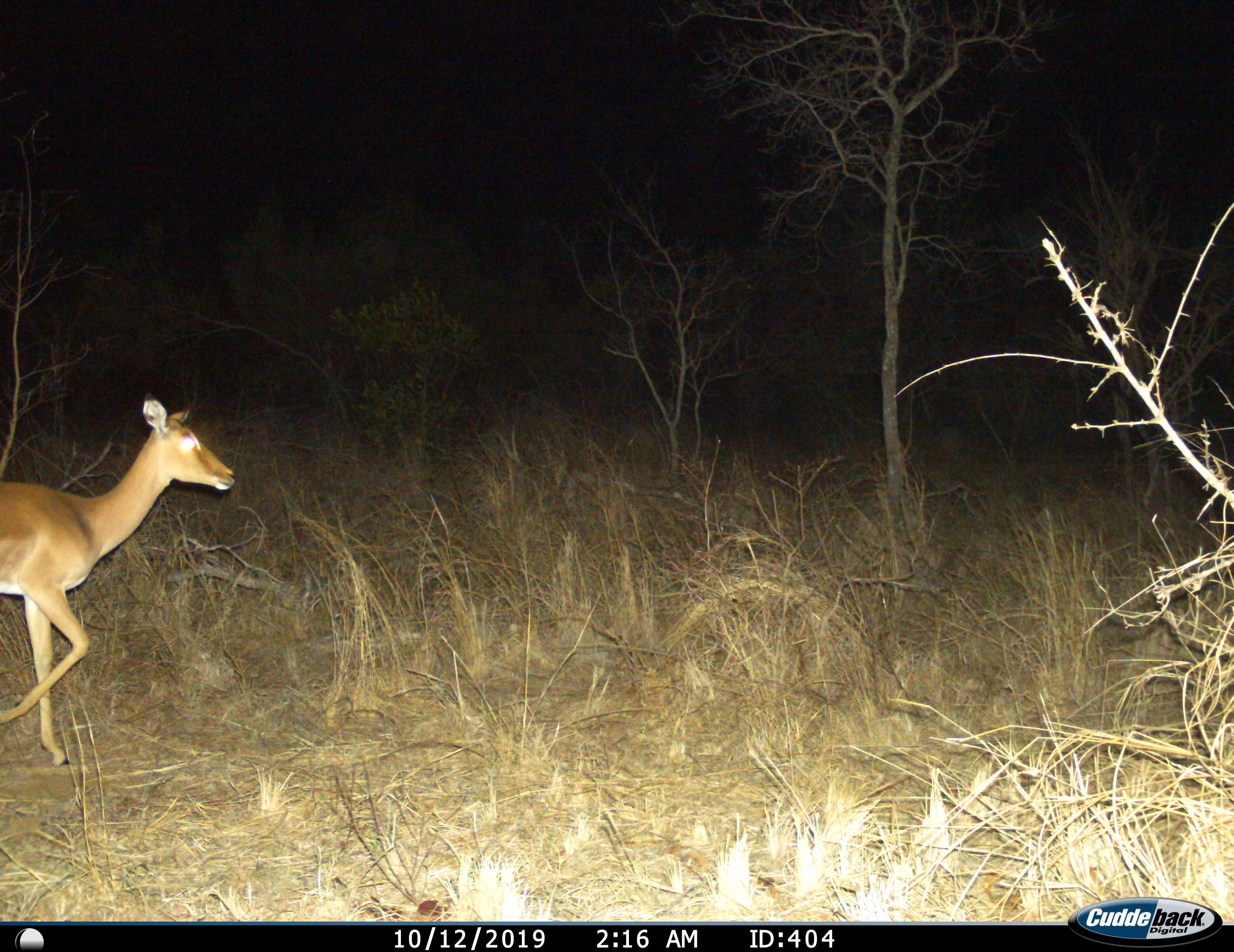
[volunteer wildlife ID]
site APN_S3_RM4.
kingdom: Animalia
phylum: Chordata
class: Mammalia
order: Artiodactyla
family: Bovidae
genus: Aepyceros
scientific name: Aepyceros melampus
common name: impala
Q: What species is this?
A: Impala (Aepyceros melampus).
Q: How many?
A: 1.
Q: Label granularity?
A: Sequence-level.